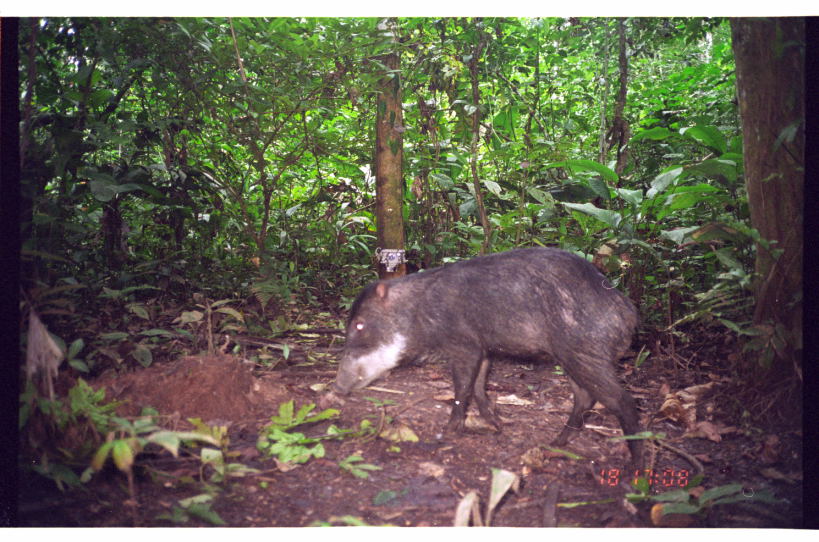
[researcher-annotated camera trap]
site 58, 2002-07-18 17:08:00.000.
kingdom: Animalia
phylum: Chordata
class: Mammalia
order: Artiodactyla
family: Tayassuidae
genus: Tayassu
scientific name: Tayassu pecari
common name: white-lipped peccary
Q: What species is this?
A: Tayassu pecari (white-lipped peccary).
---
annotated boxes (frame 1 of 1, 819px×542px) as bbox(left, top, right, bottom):
tayassu pecari: bbox(328, 243, 650, 481)